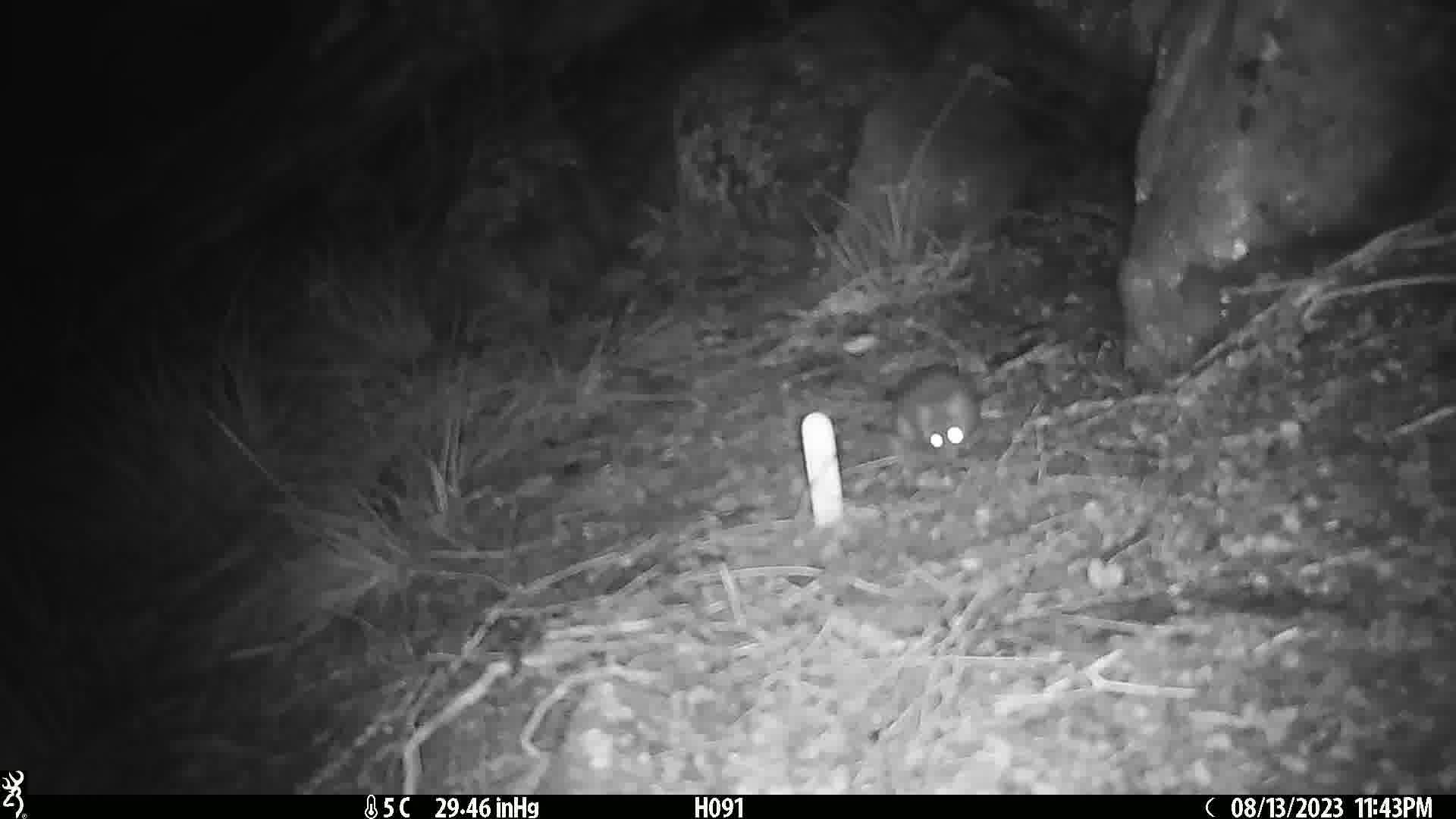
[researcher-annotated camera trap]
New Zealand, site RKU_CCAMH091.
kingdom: Animalia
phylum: Chordata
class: Mammalia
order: Rodentia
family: Muridae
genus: Rattus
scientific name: Rattus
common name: rat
Rat (Rattus).